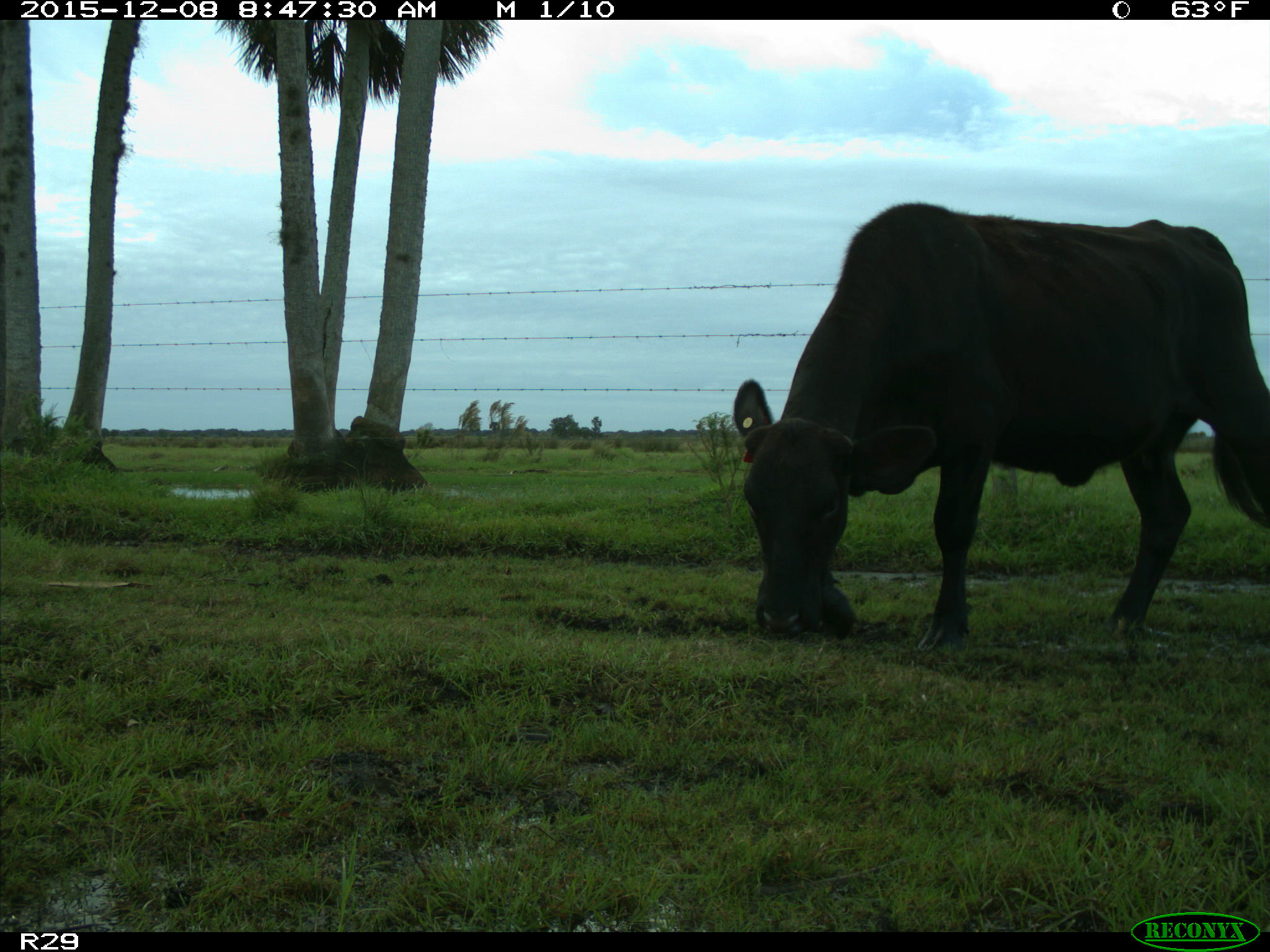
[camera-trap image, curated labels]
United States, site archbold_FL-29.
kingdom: Animalia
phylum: Chordata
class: Mammalia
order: Artiodactyla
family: Bovidae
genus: Bos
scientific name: Bos taurus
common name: domestic cow